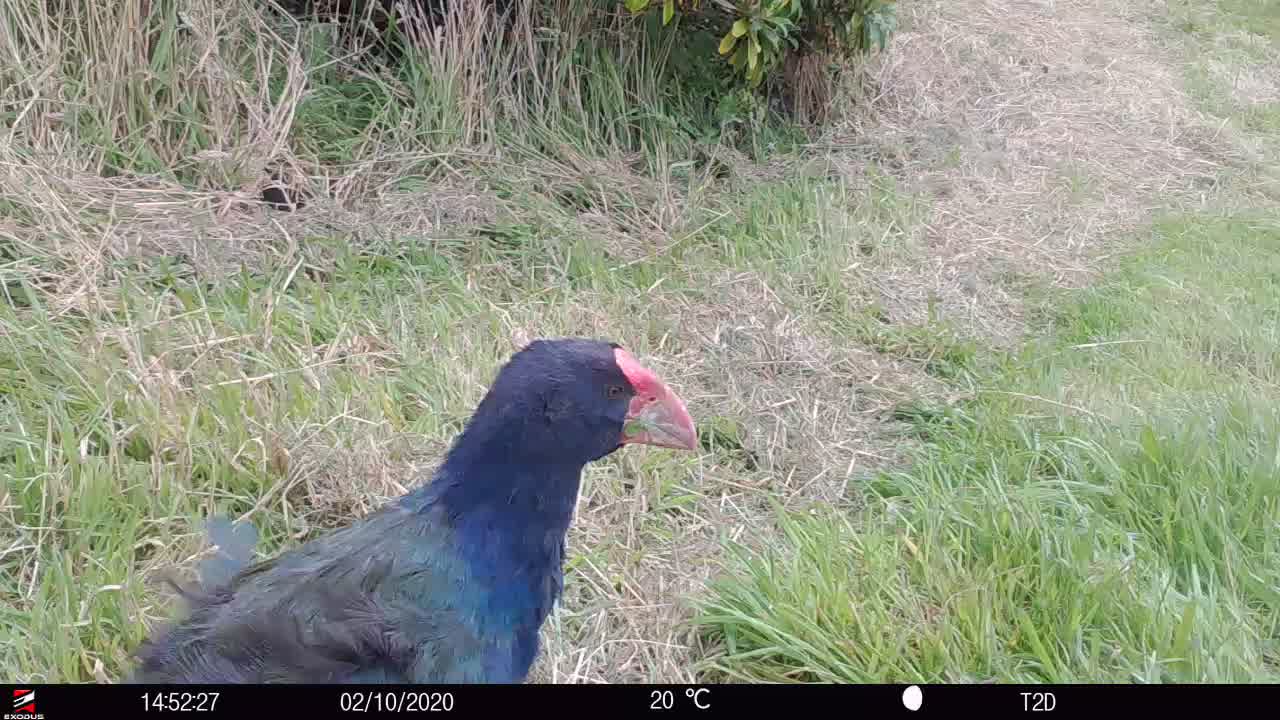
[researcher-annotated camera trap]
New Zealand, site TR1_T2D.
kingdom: Animalia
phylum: Chordata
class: Aves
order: Gruiformes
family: Rallidae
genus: Porphyrio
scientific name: Porphyrio mantelli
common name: takahe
Takahe (Porphyrio mantelli).